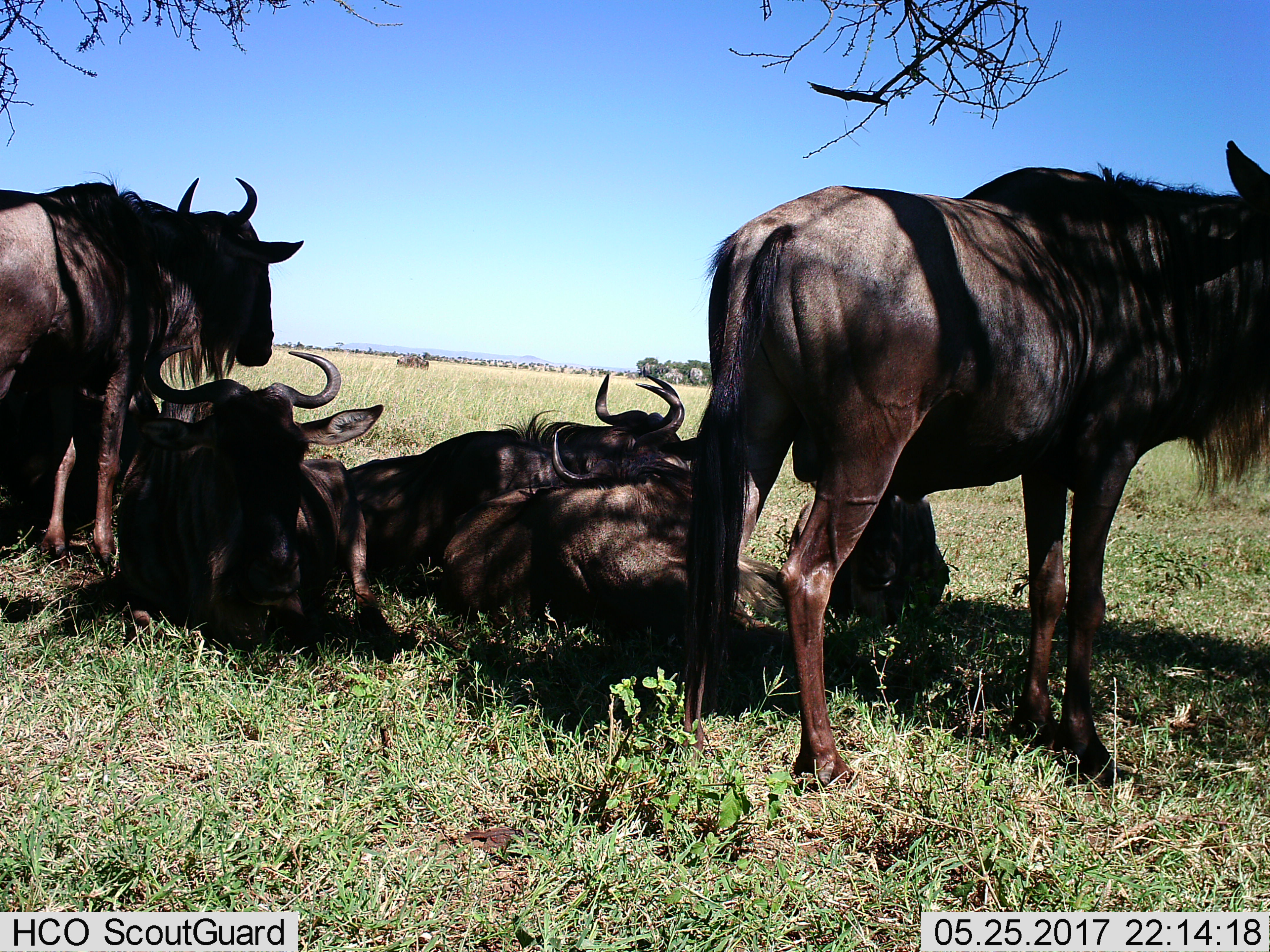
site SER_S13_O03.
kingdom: Animalia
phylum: Chordata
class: Mammalia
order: Artiodactyla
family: Bovidae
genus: Connochaetes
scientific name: Connochaetes taurinus taurinus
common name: blue wildebeest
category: wildebeestblue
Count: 6.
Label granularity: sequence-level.